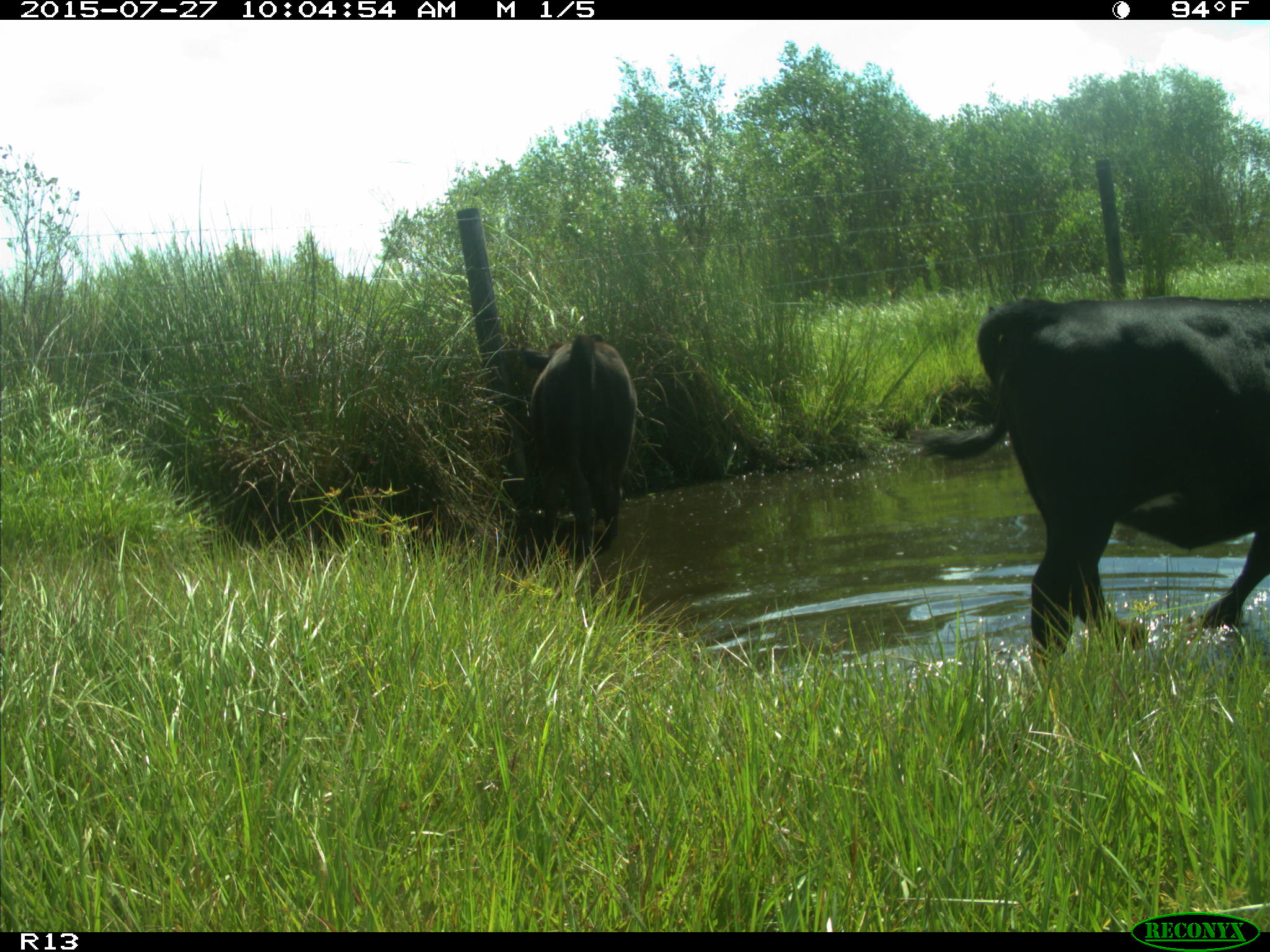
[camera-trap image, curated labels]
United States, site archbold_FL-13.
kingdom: Animalia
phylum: Chordata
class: Mammalia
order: Artiodactyla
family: Bovidae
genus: Bos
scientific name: Bos taurus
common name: domestic cow